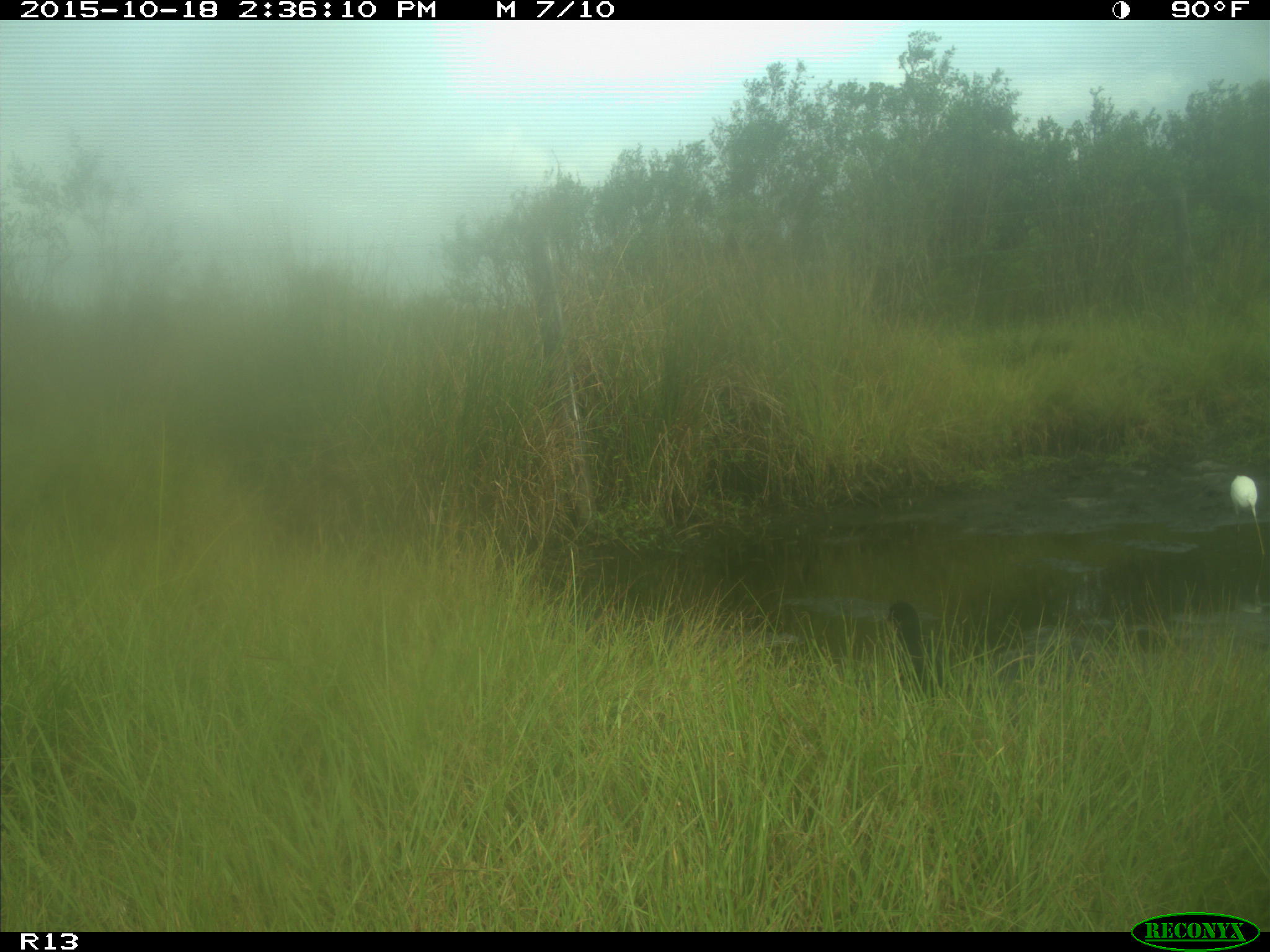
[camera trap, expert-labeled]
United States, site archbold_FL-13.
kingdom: Animalia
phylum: Chordata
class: Aves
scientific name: Aves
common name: birds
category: unidentified bird